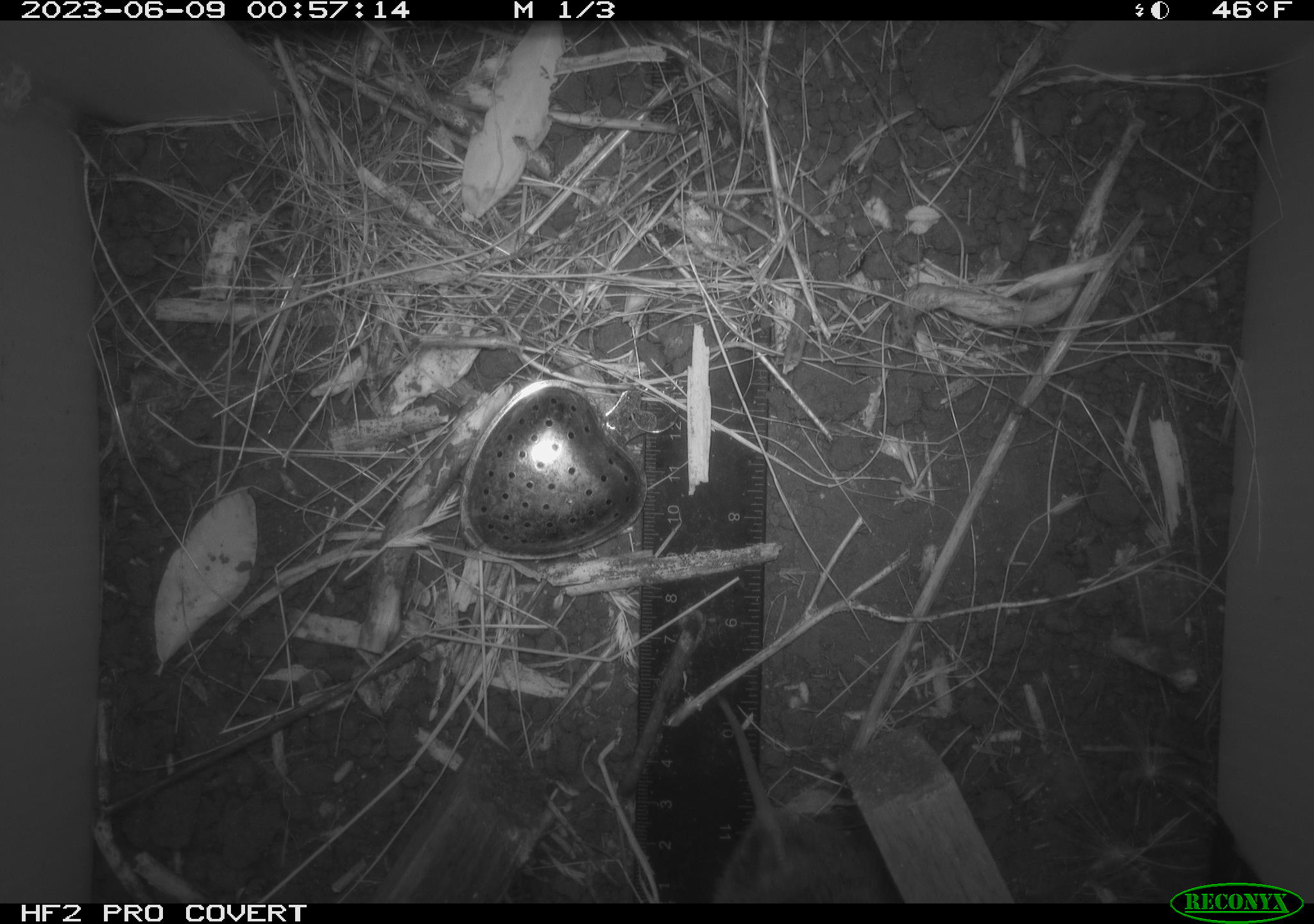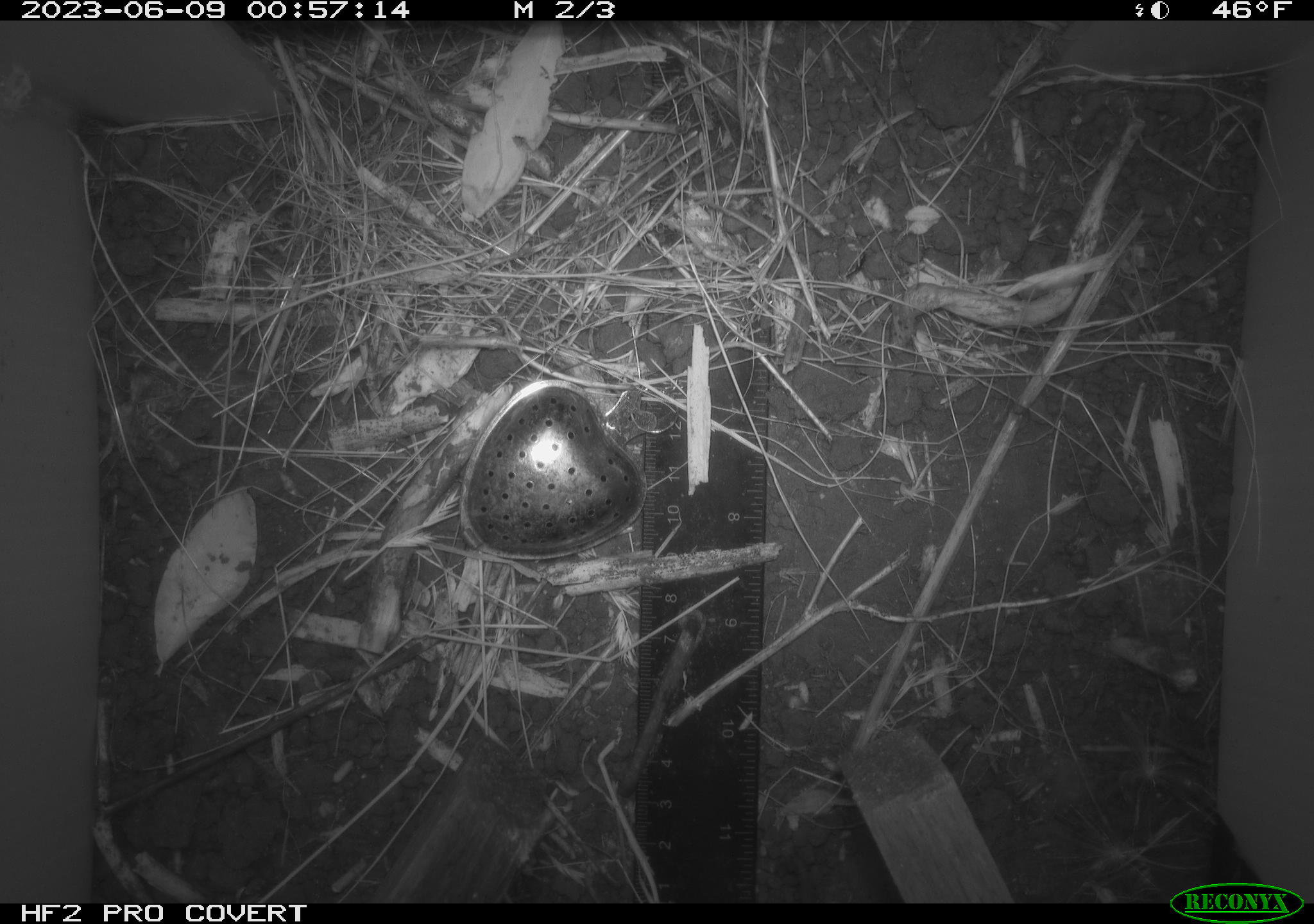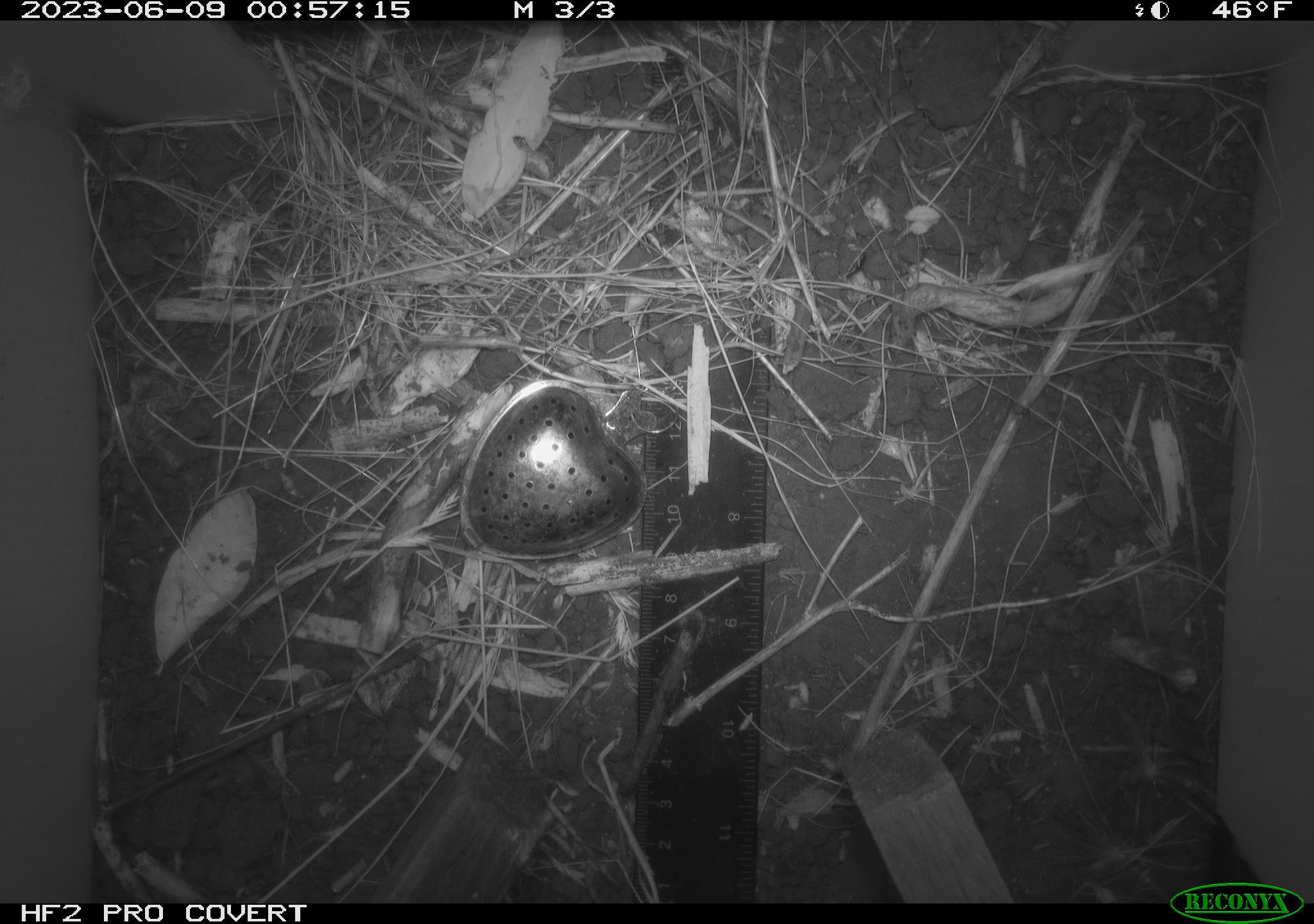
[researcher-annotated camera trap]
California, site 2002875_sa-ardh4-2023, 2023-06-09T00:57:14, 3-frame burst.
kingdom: Animalia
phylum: Chordata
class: Mammalia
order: Rodentia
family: Cricetidae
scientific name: Arvicolinae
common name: voles, lemmings, and muskrats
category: arvicolinae subfamily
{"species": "arvicolinae subfamily (voles, lemmings, and muskrats) (Arvicolinae)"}